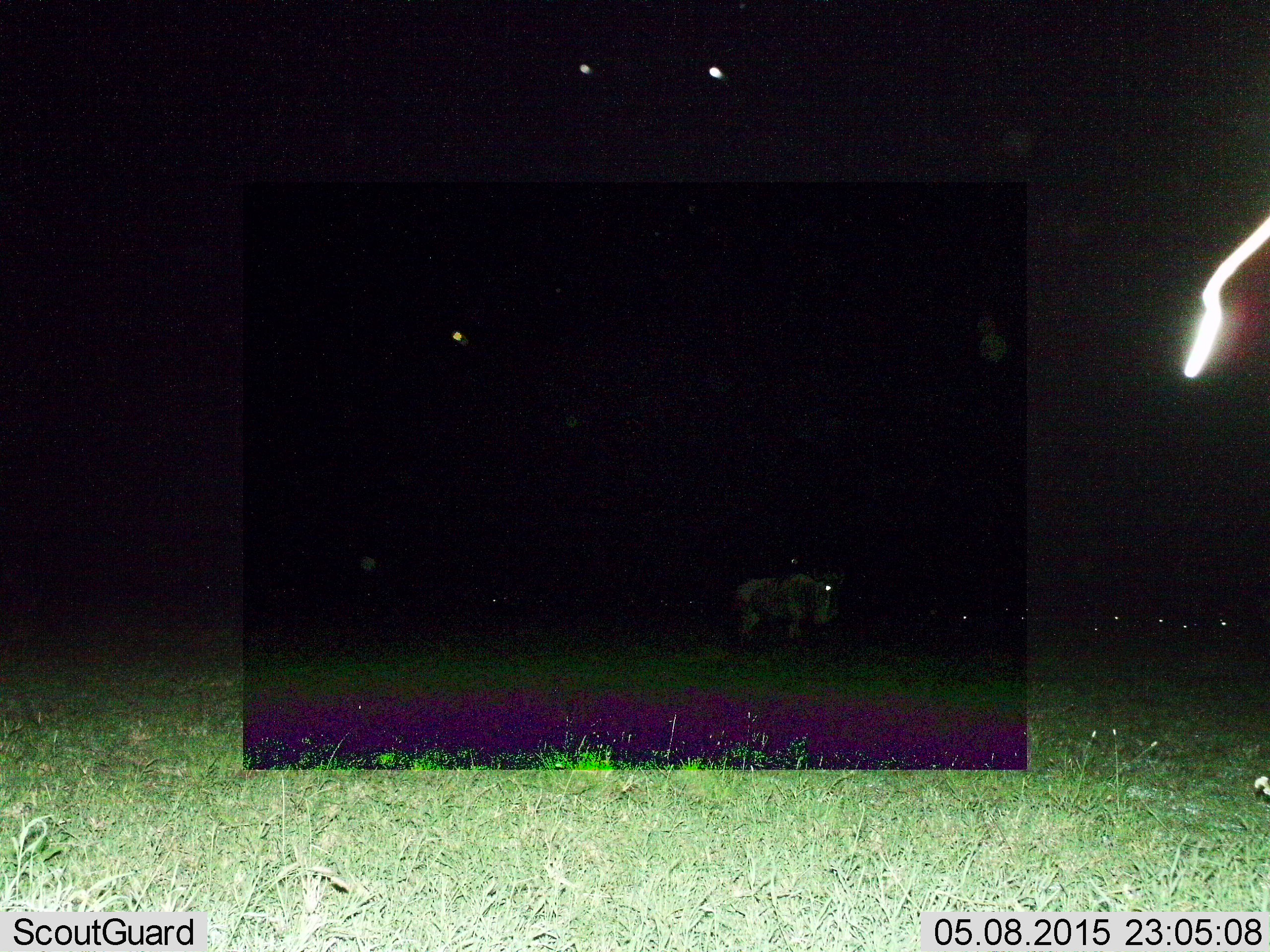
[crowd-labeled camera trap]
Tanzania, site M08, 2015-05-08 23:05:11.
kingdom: Animalia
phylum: Chordata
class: Mammalia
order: Artiodactyla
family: Bovidae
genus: Connochaetes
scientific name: Connochaetes taurinus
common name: blue wildebeest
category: wildebeest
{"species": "wildebeest (blue wildebeest) (Connochaetes taurinus)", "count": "3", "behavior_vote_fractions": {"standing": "90%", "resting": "10%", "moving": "30%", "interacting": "0%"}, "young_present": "0%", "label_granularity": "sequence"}